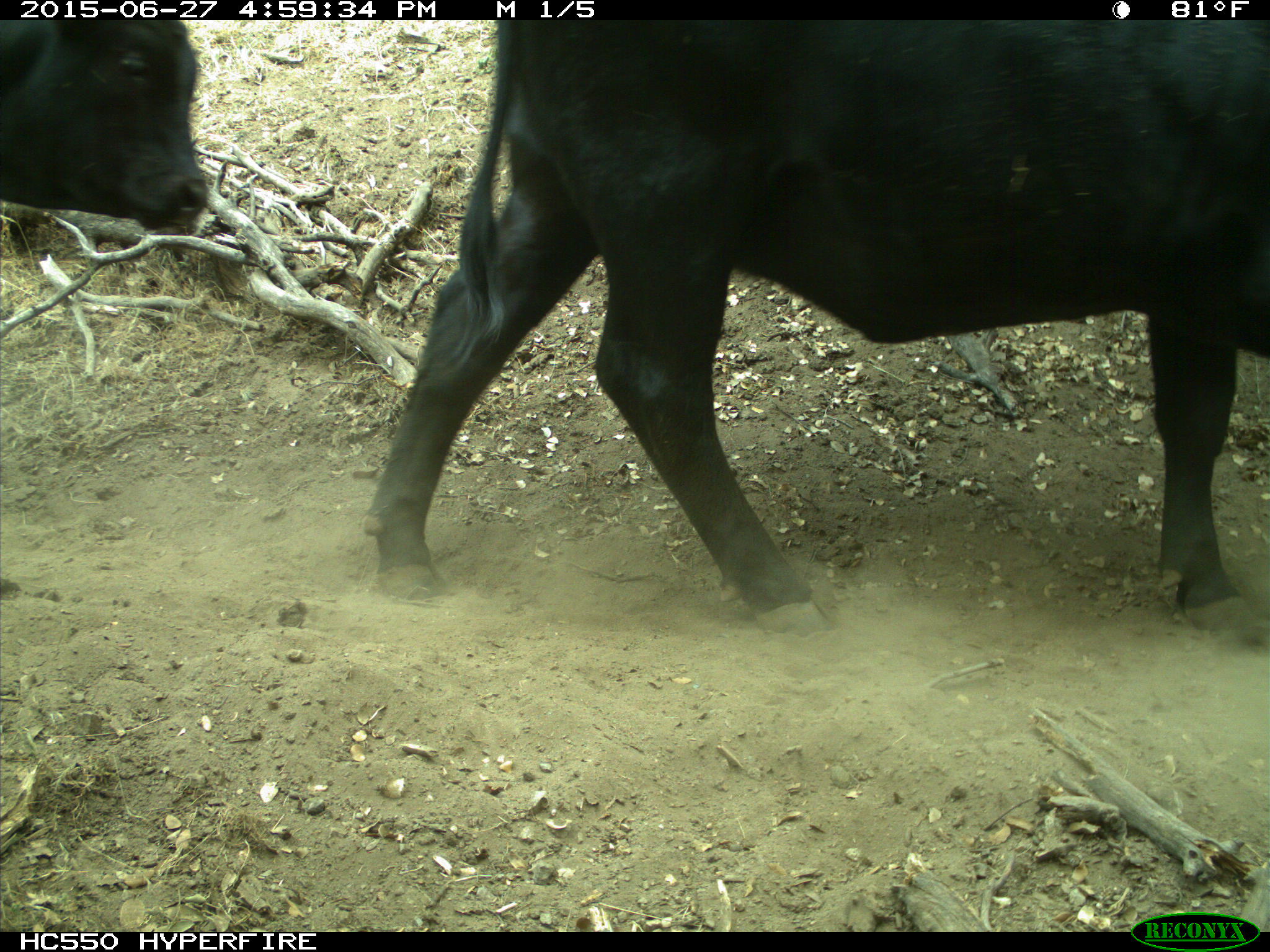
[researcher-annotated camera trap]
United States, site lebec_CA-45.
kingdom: Animalia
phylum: Chordata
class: Mammalia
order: Artiodactyla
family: Bovidae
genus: Bos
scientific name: Bos taurus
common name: domestic cow